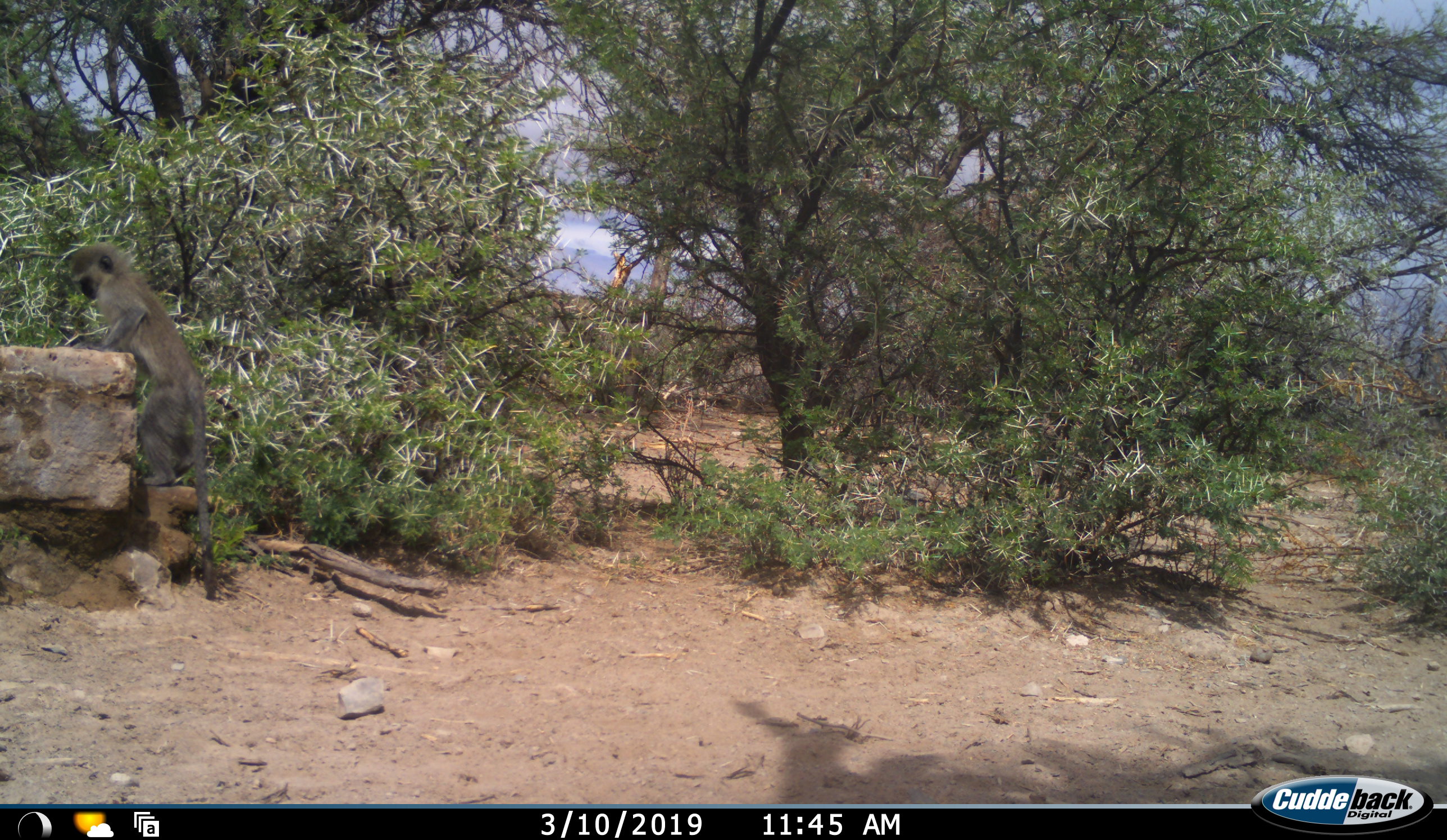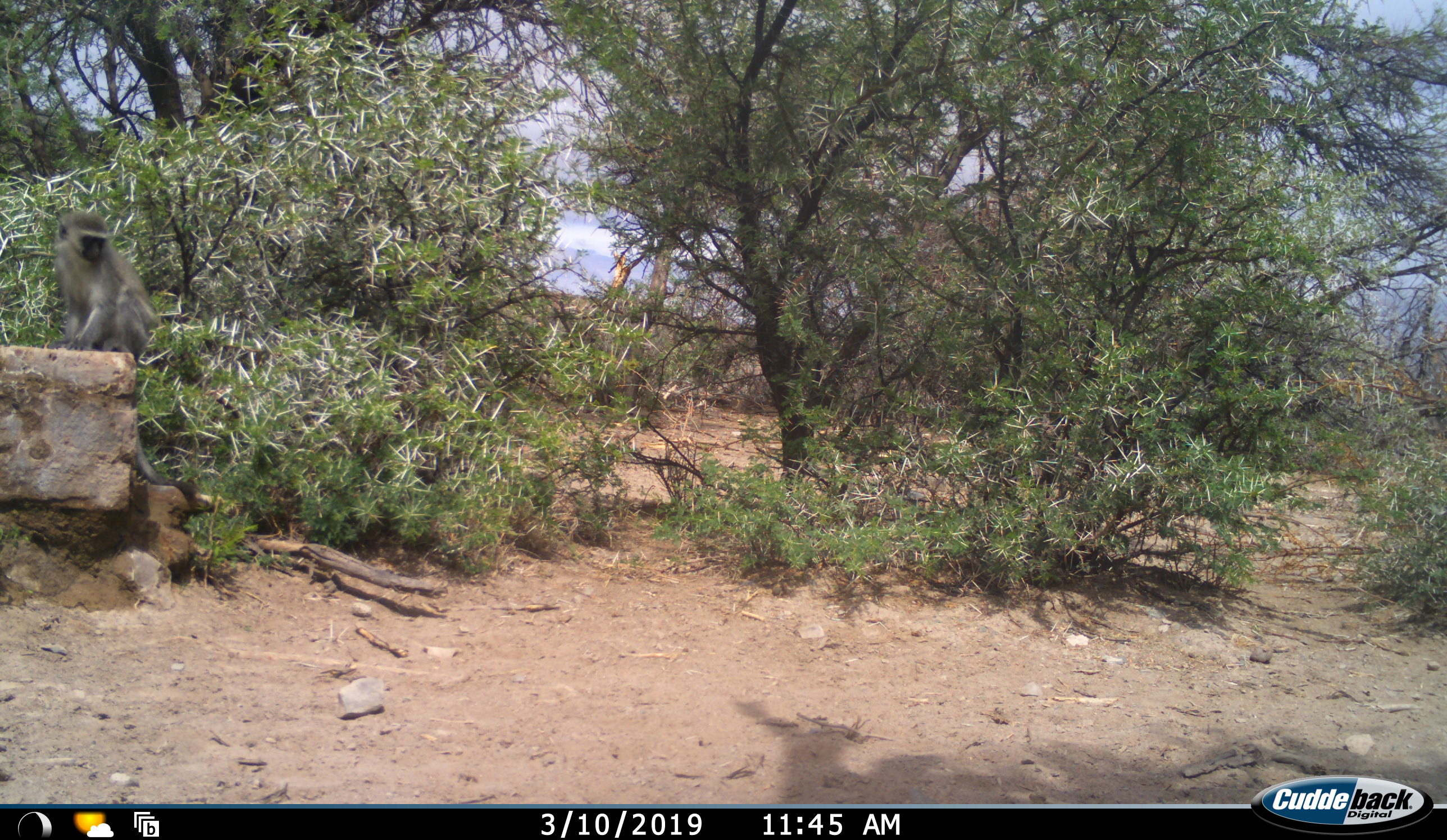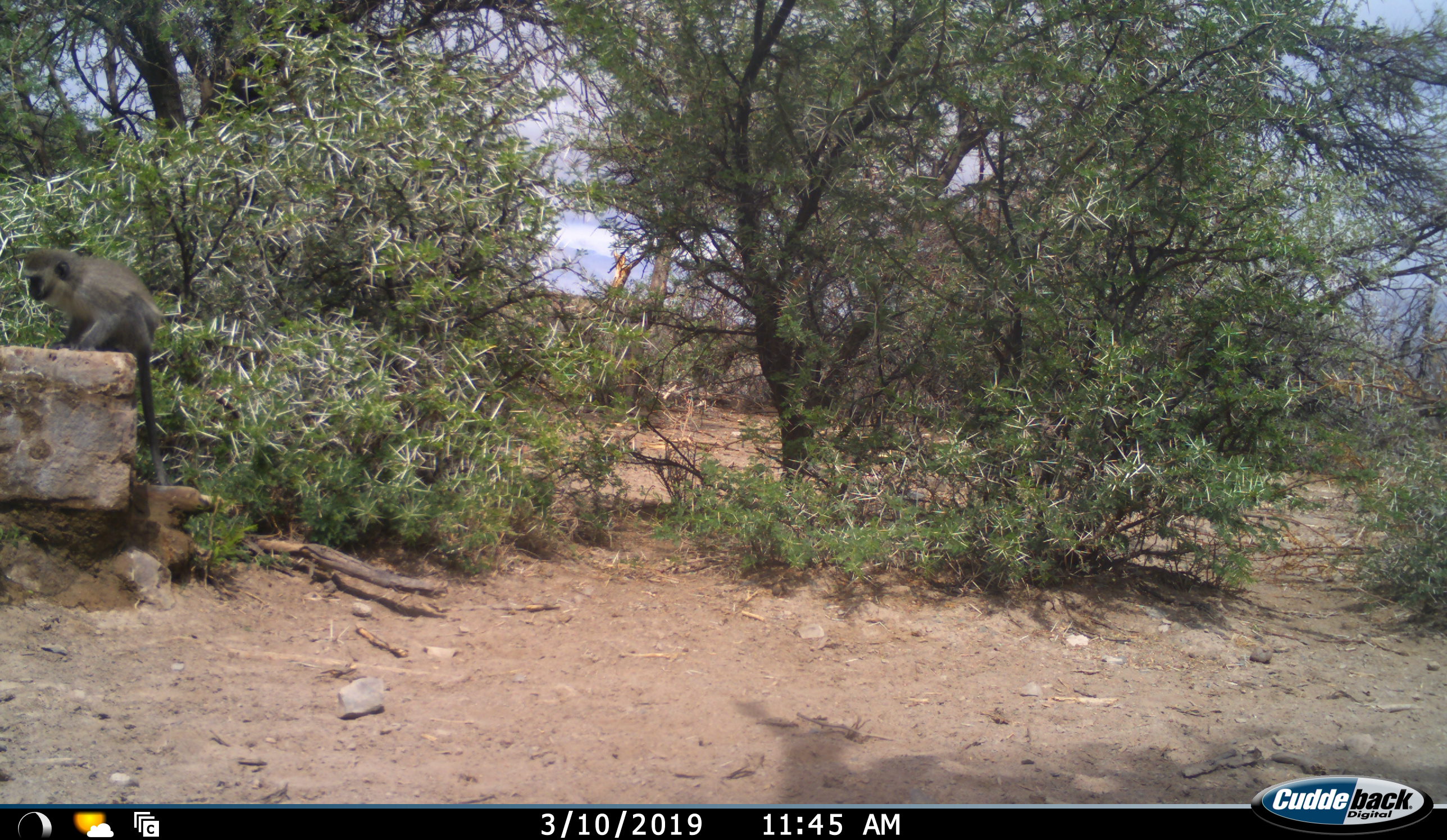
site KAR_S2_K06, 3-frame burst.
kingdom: Animalia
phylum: Chordata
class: Mammalia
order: Primates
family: Cercopithecidae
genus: Chlorocebus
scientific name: Chlorocebus pygerythrus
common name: vervet monkey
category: monkeyvervet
Monkeyvervet (vervet monkey) (Chlorocebus pygerythrus), count 1. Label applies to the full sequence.